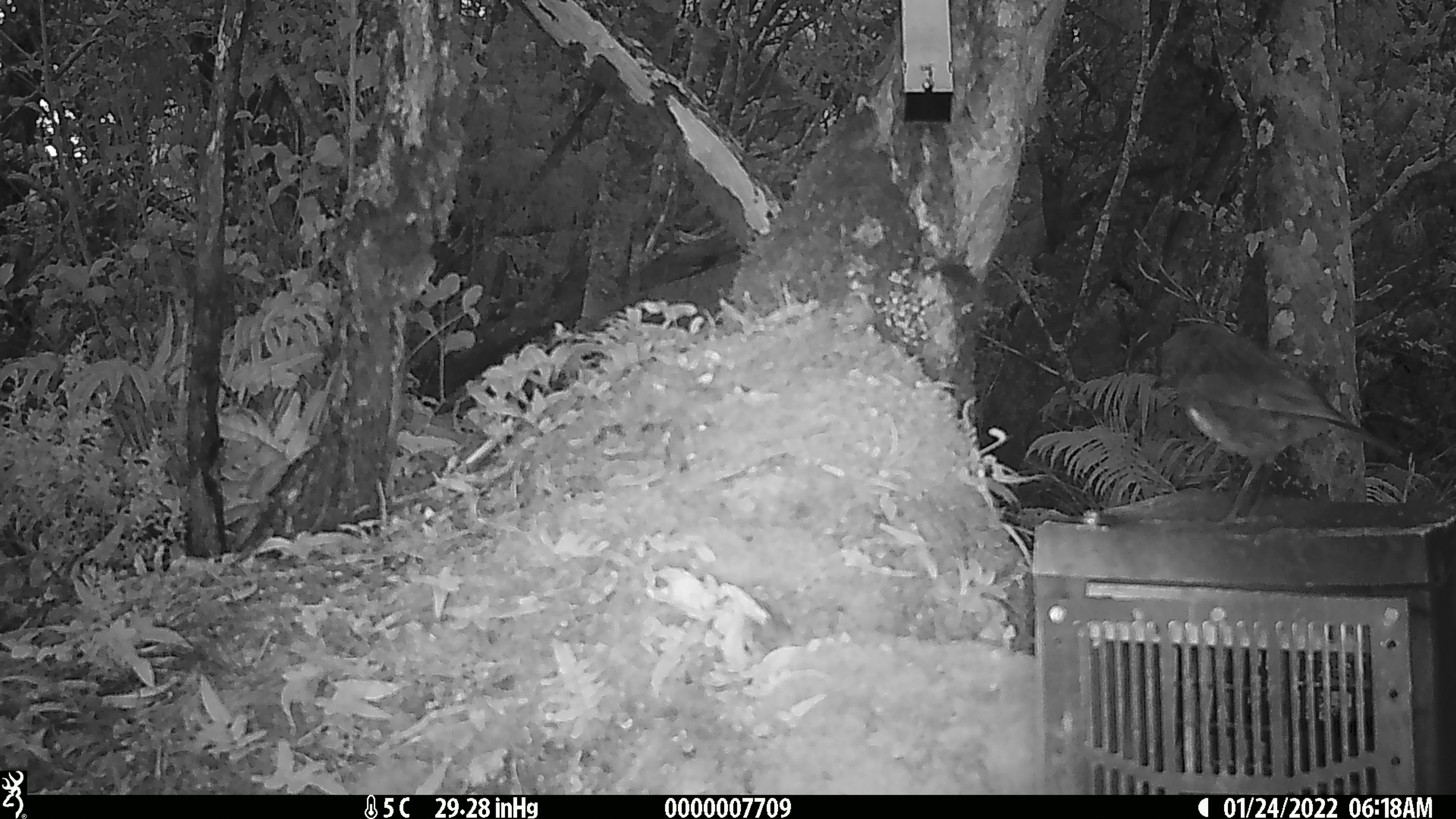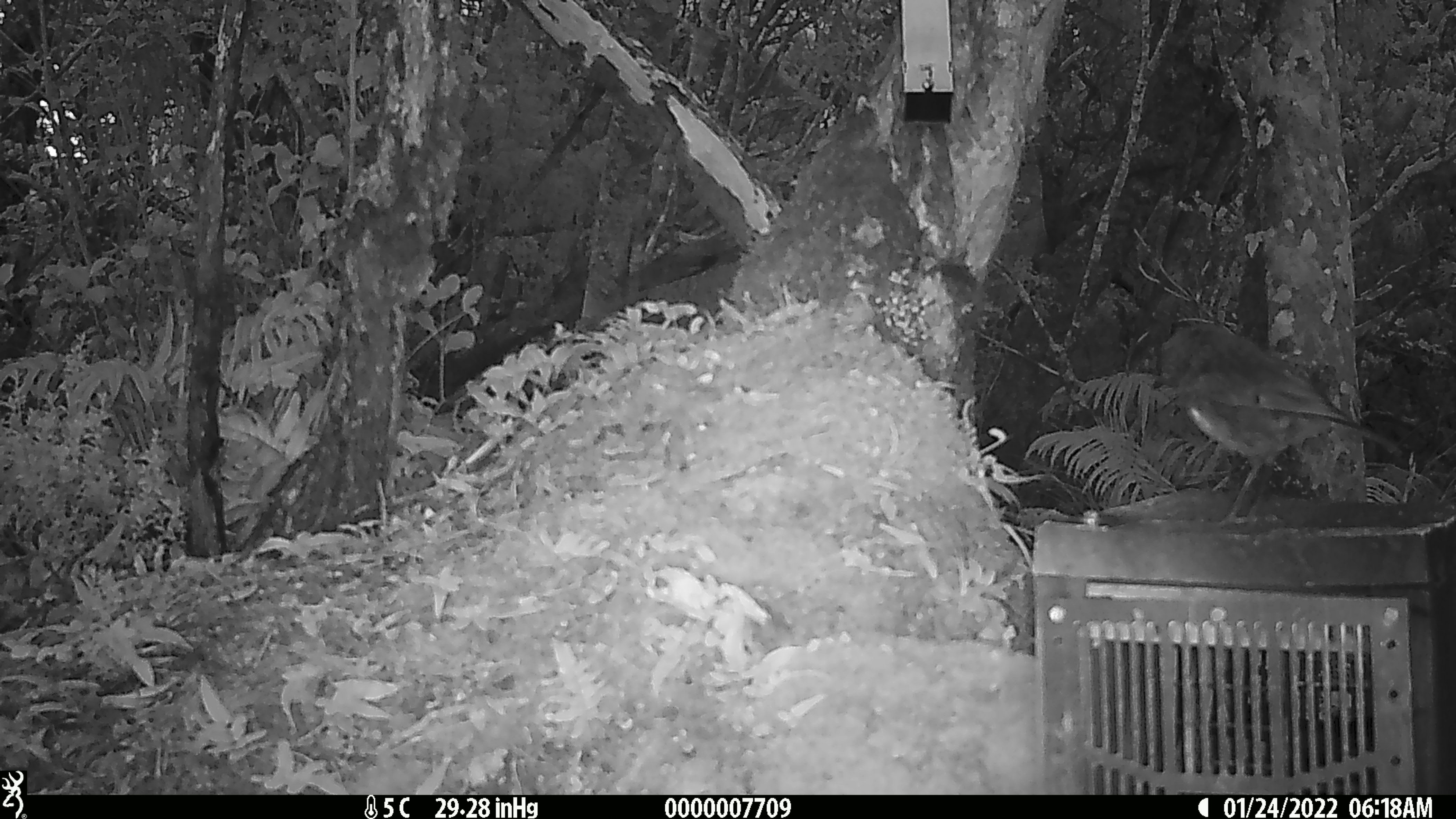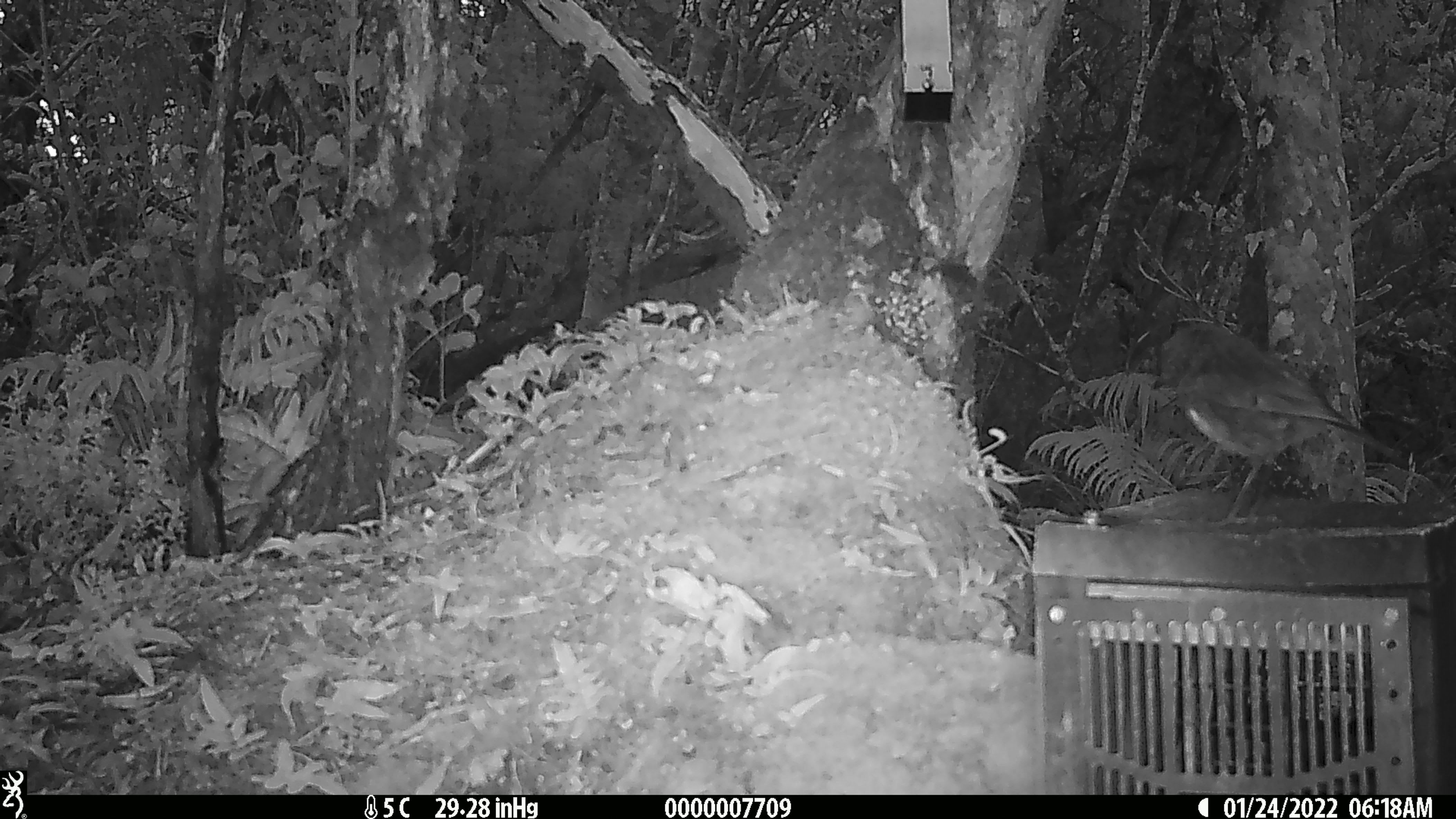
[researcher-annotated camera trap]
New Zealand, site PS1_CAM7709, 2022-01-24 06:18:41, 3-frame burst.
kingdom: Animalia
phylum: Chordata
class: Aves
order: Passeriformes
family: Petroicidae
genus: Petroica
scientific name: Petroica australis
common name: new zealand robin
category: robin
Robin (new zealand robin) (Petroica australis).